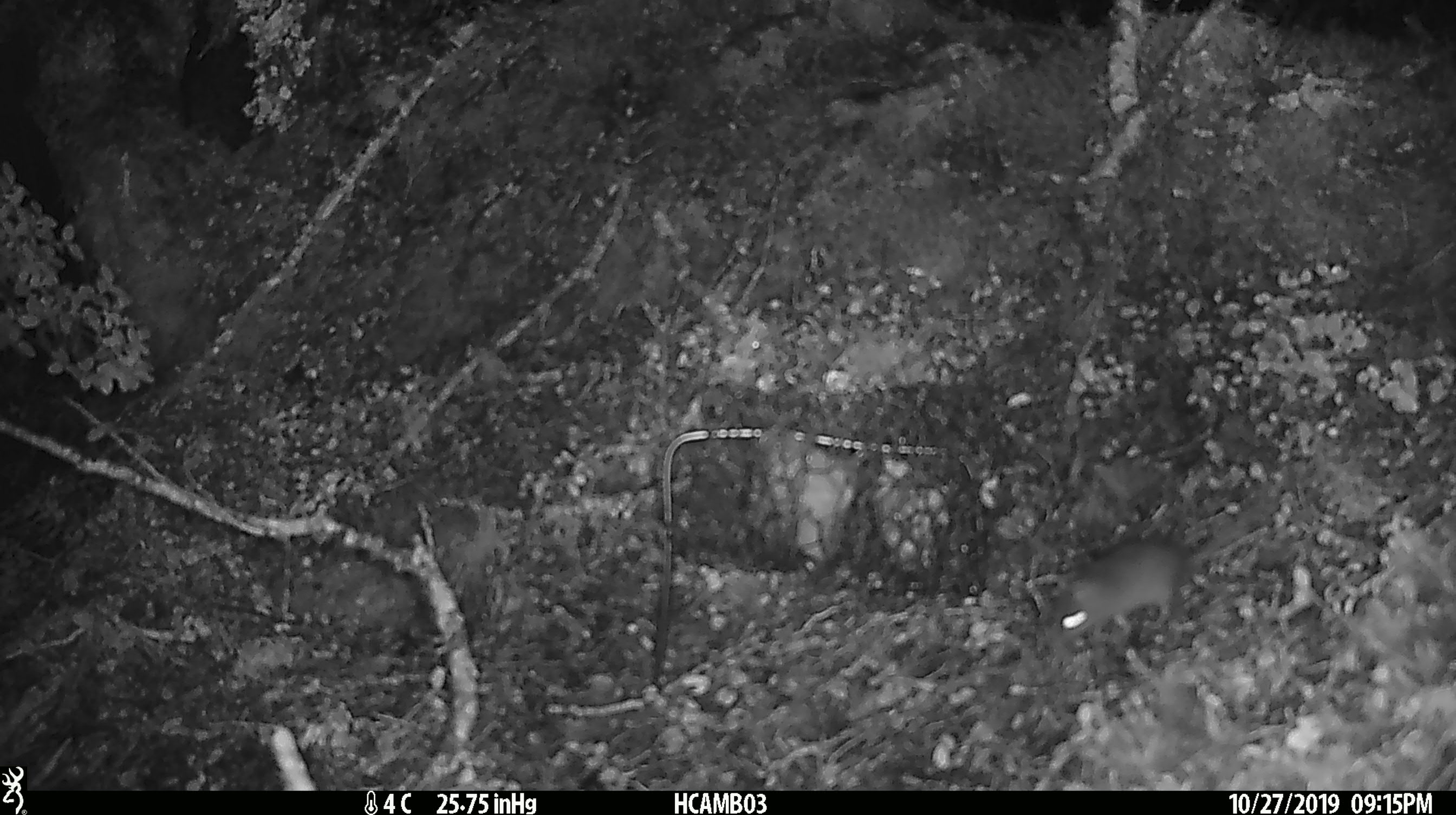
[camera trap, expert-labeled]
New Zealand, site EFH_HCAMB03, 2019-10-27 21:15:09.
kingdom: Animalia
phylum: Chordata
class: Mammalia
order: Rodentia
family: Muridae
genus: Mus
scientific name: Mus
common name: mouse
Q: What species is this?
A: Mouse (Mus).